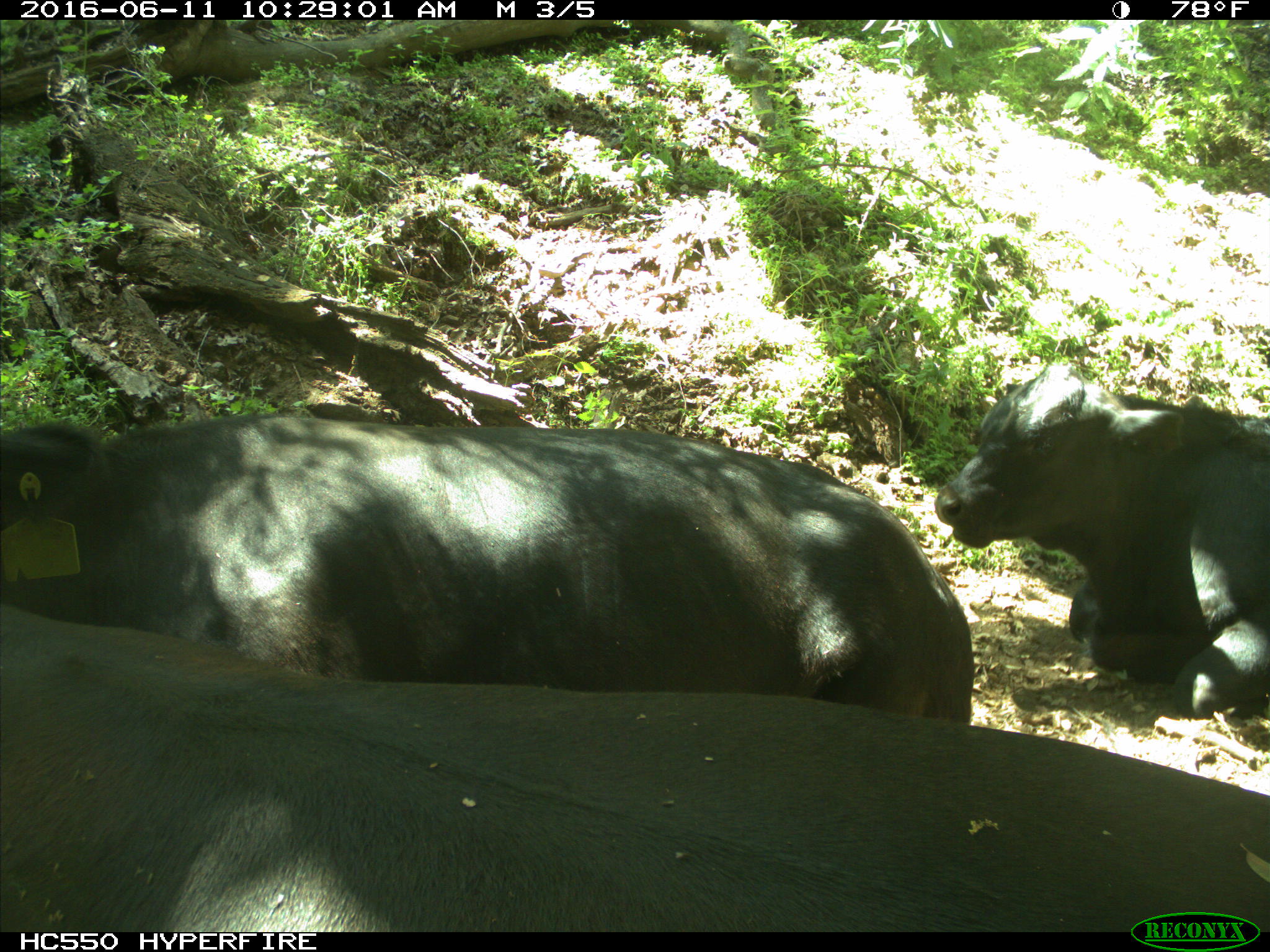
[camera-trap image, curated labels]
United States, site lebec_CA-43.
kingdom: Animalia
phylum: Chordata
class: Mammalia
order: Artiodactyla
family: Bovidae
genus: Bos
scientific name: Bos taurus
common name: domestic cow